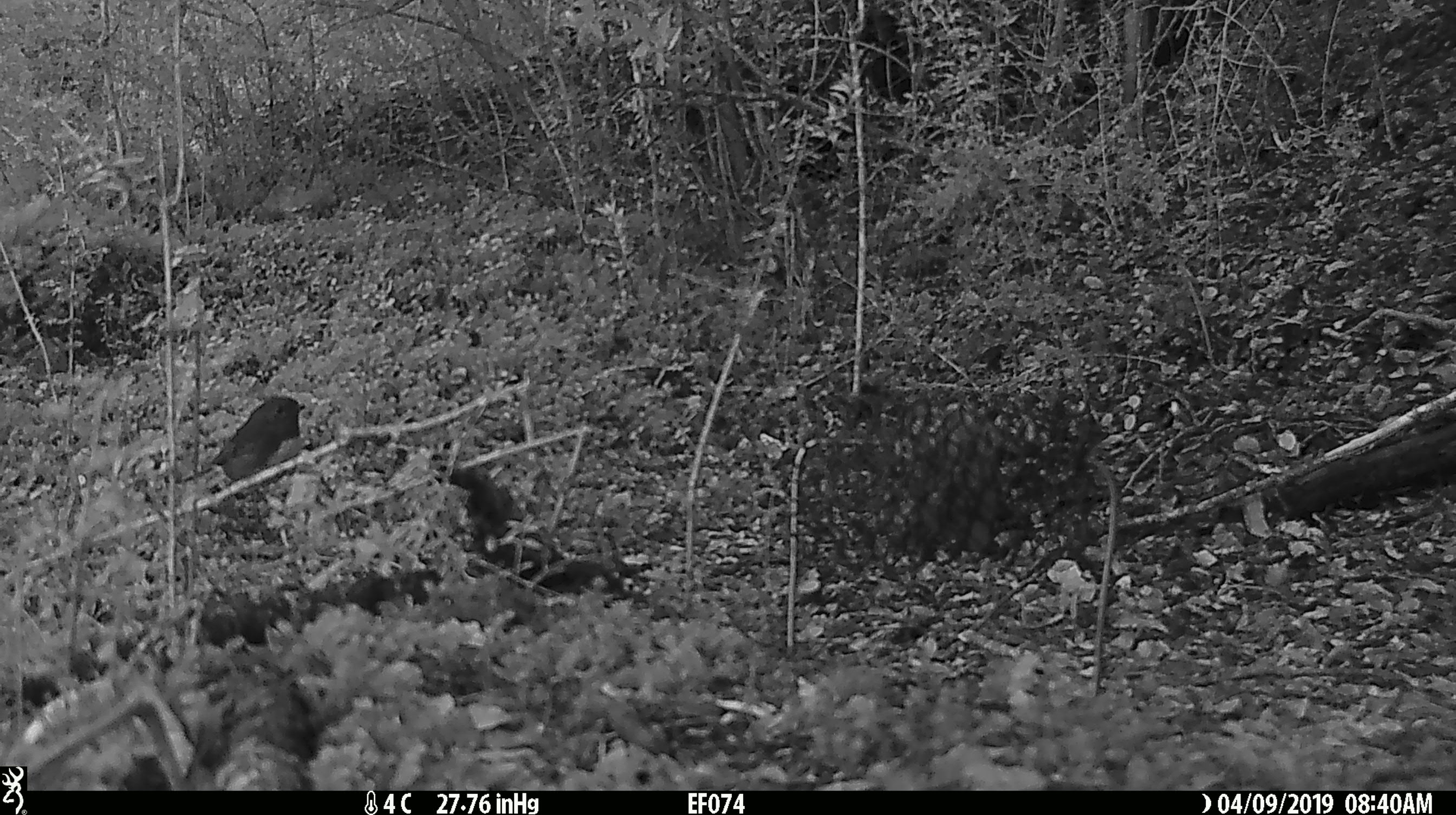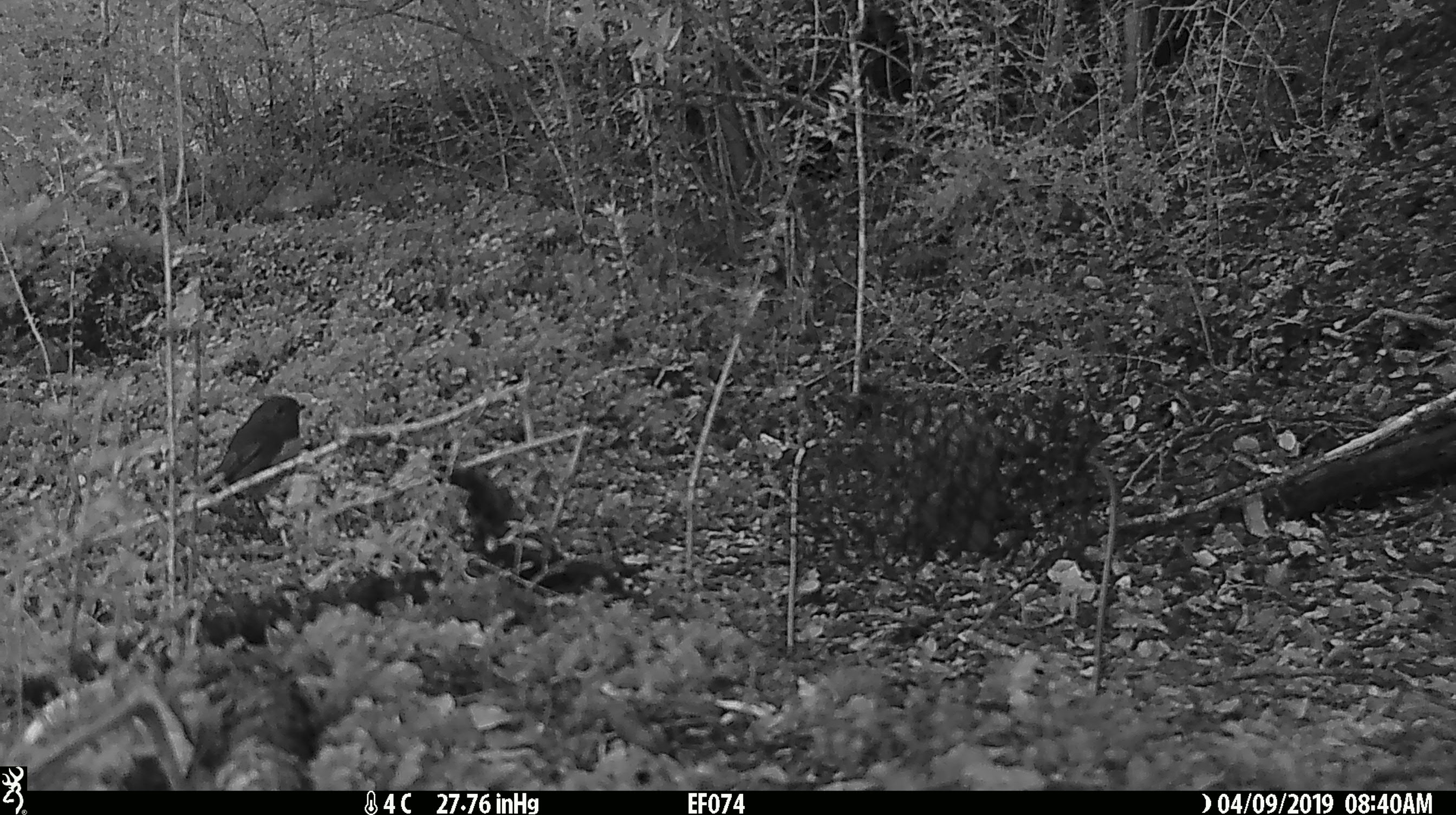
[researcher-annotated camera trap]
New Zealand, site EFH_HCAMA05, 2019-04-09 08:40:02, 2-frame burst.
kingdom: Animalia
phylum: Chordata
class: Aves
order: Passeriformes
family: Petroicidae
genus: Petroica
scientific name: Petroica australis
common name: new zealand robin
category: robin